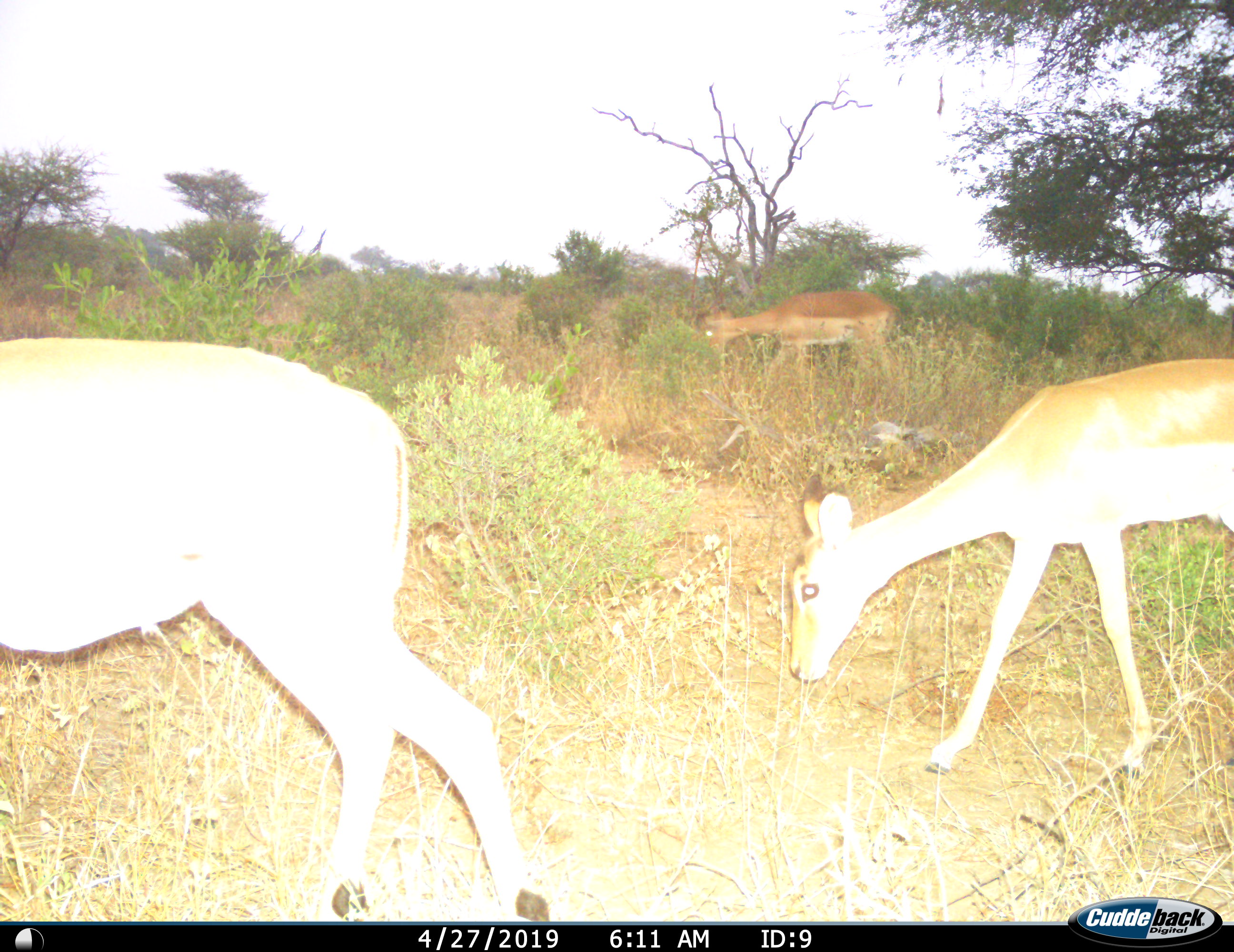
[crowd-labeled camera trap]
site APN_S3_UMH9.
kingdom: Animalia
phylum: Chordata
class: Mammalia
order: Artiodactyla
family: Bovidae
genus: Aepyceros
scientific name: Aepyceros melampus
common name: impala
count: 3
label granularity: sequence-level